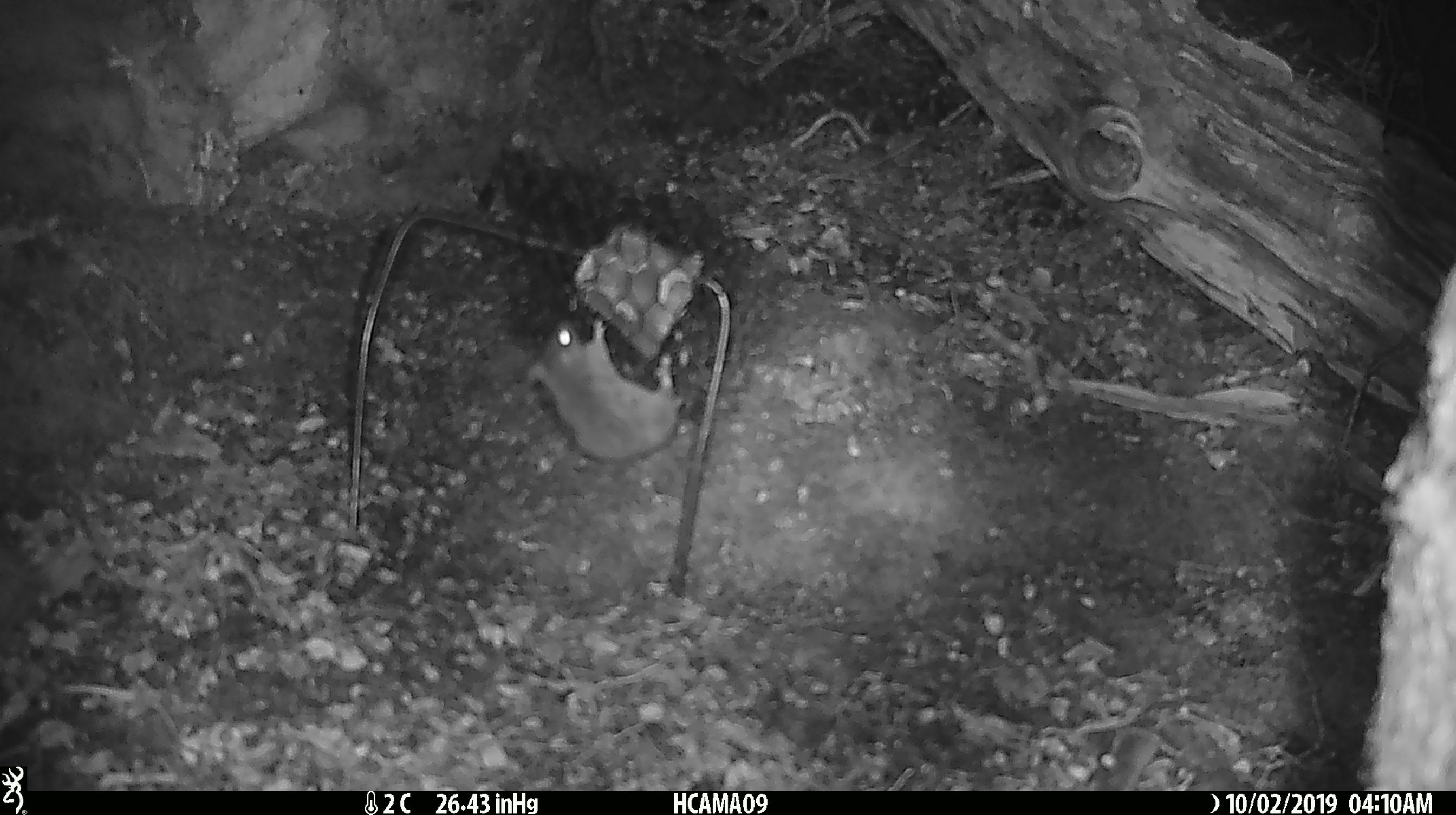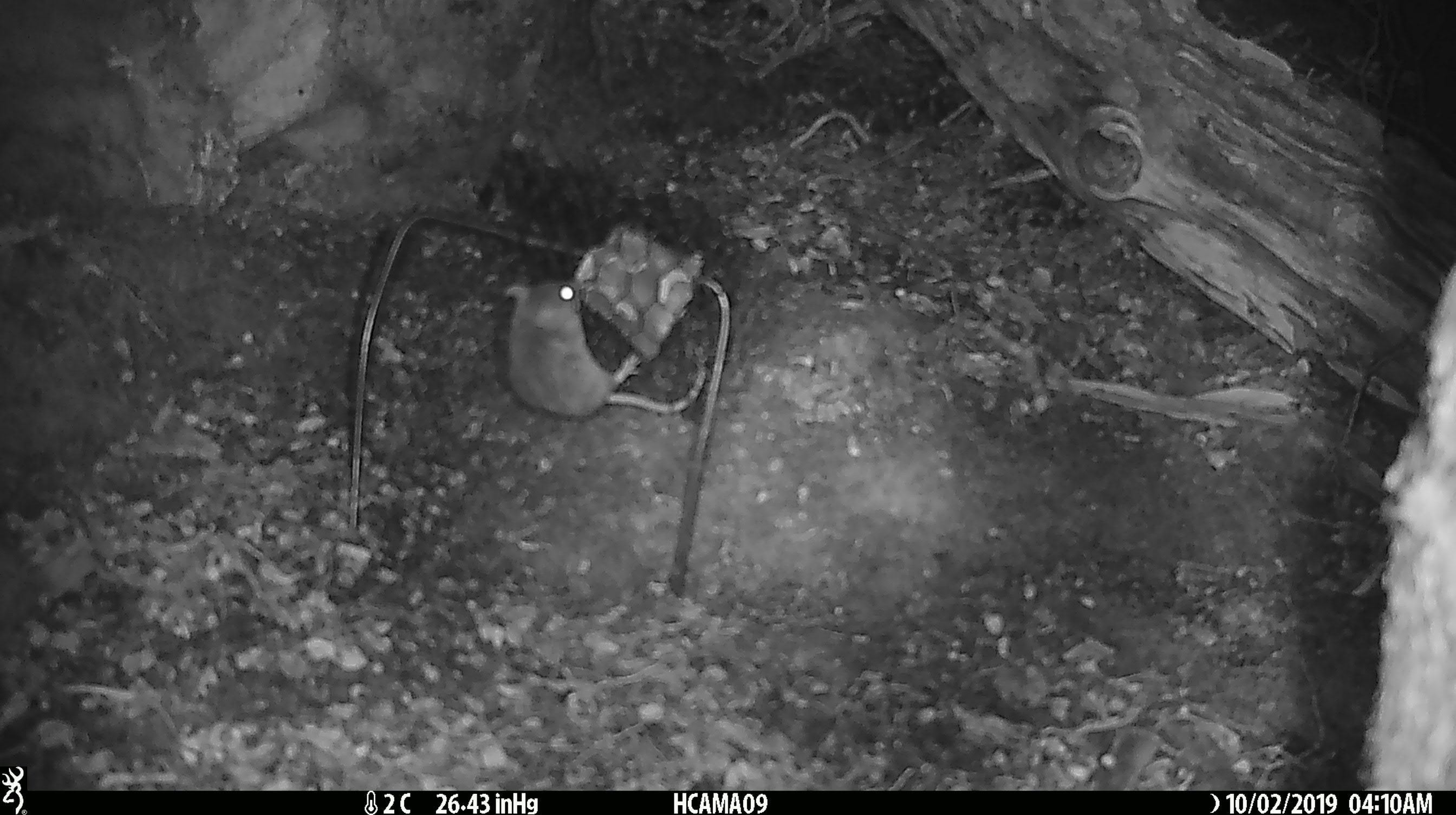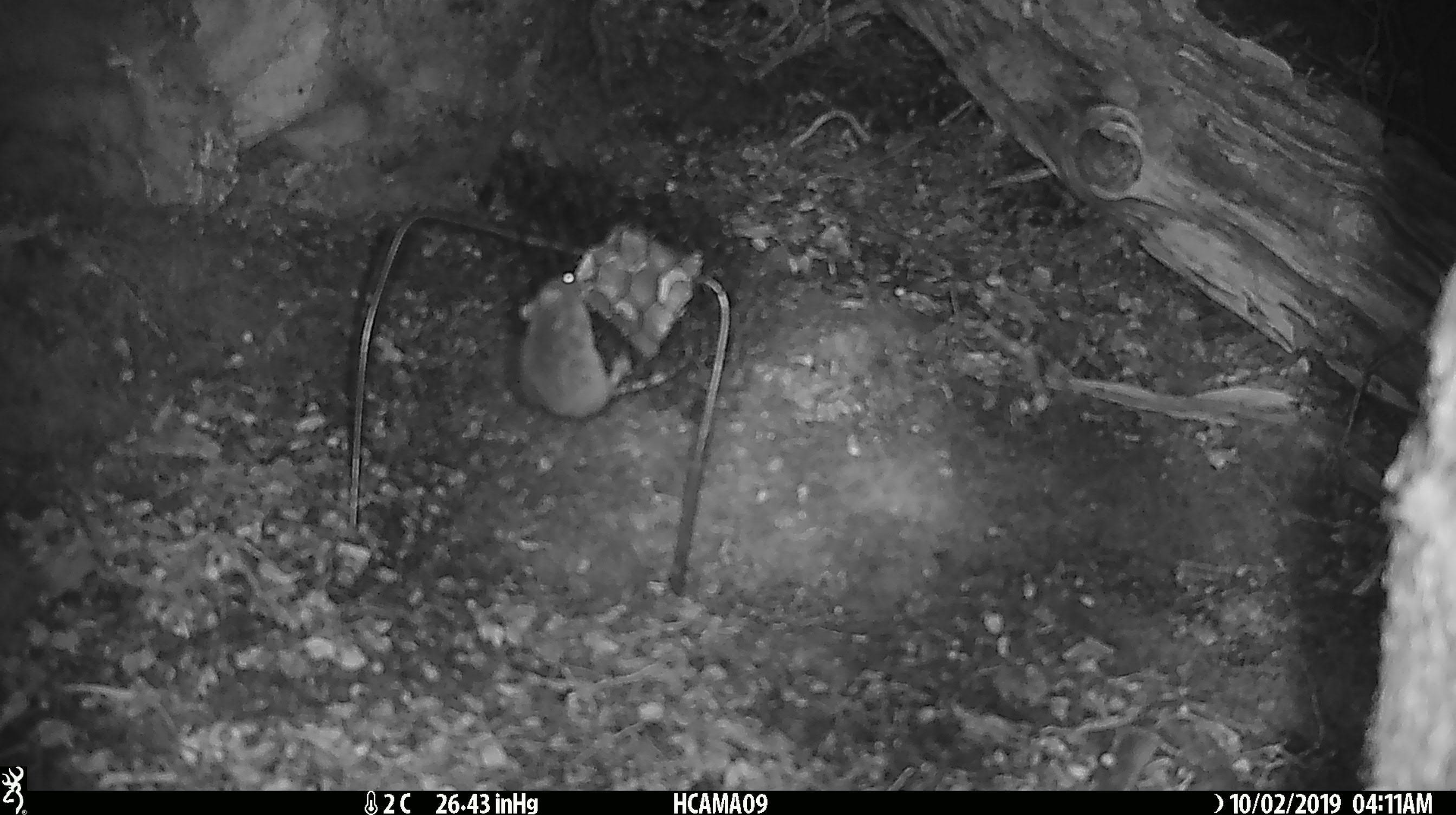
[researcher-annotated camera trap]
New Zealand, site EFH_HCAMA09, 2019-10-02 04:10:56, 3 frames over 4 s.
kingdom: Animalia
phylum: Chordata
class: Mammalia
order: Rodentia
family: Muridae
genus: Mus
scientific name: Mus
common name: mouse